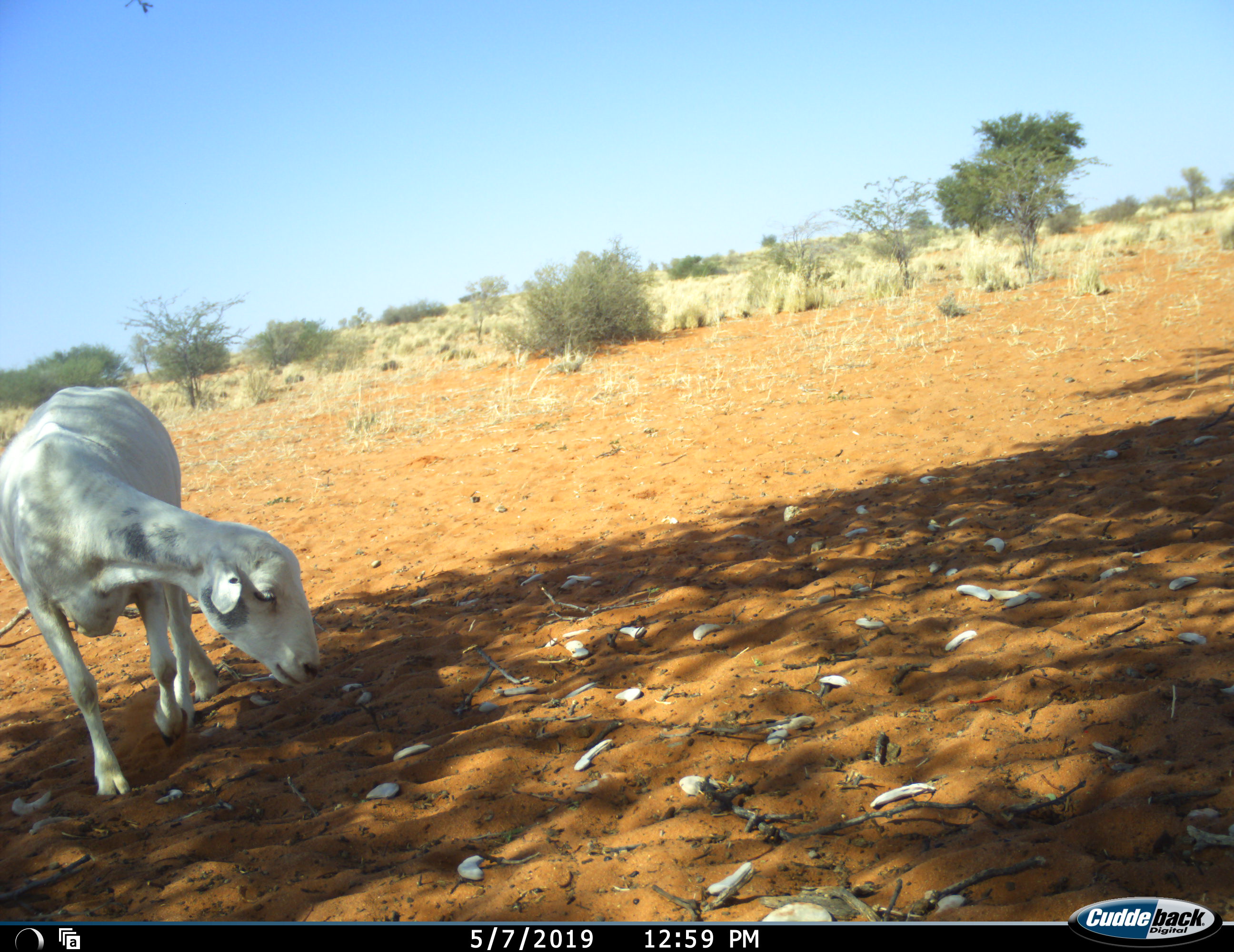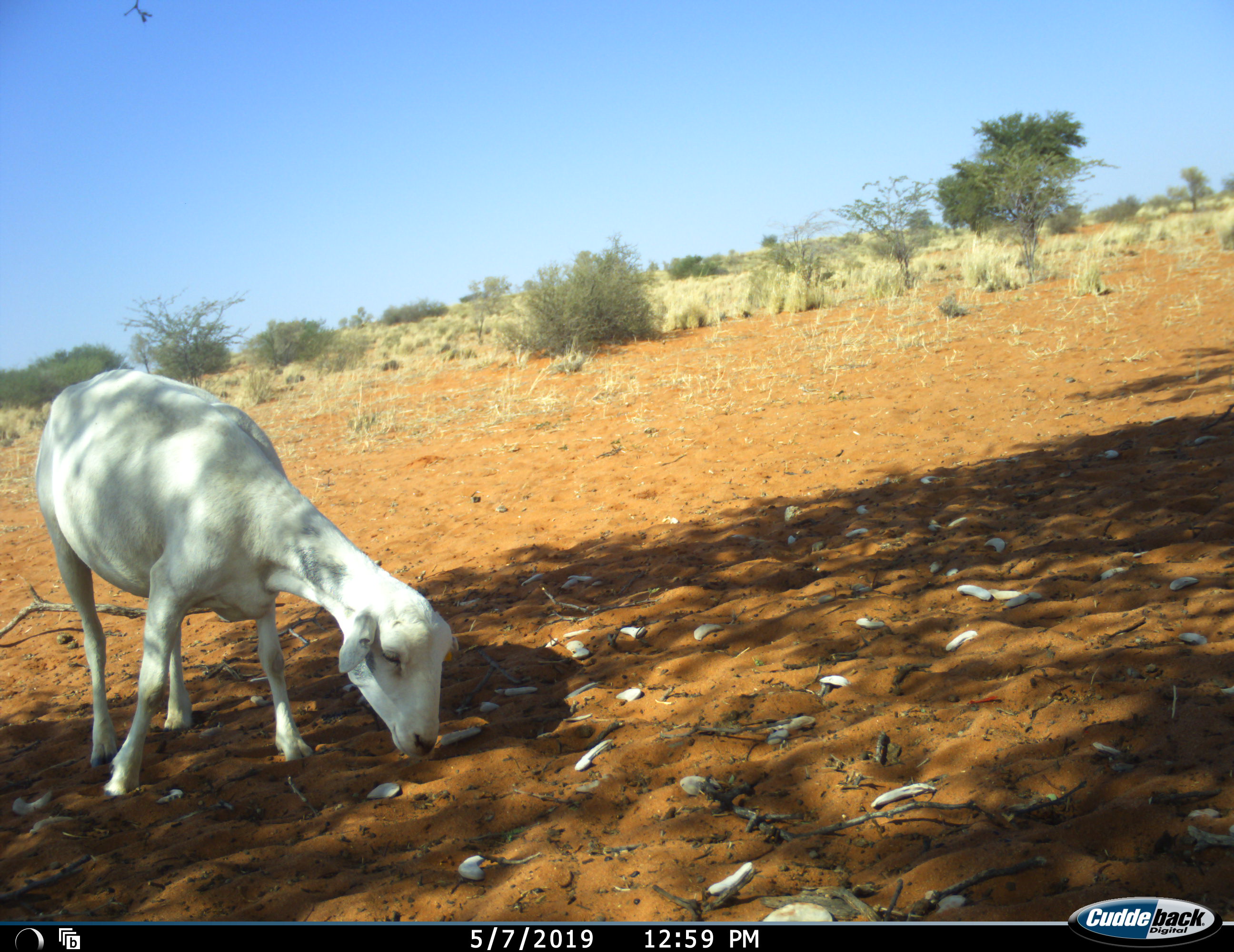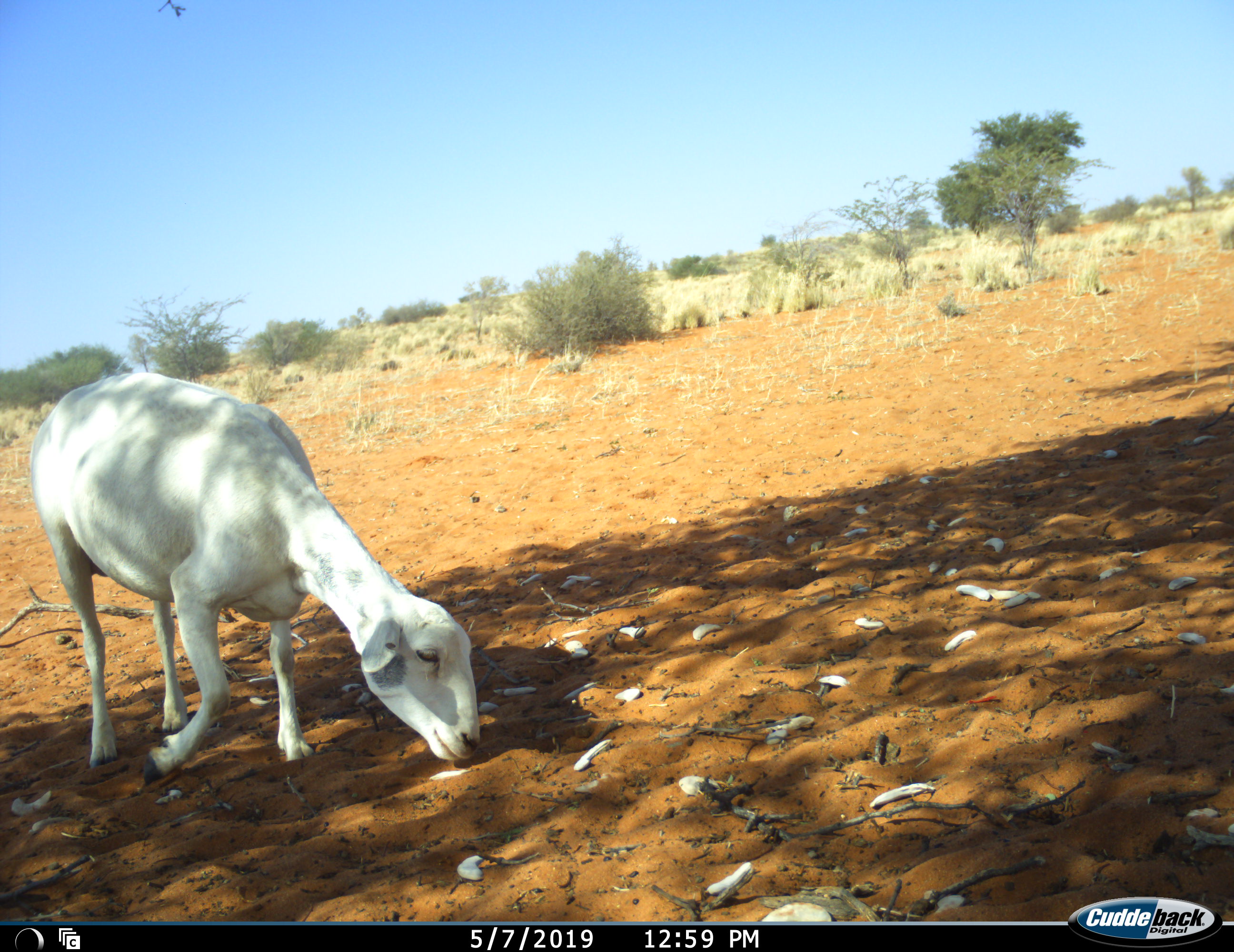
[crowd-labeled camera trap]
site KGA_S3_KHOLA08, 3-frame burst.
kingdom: Animalia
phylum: Chordata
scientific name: Vertebrata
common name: domestic animal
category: domesticanimal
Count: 1.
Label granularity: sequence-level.